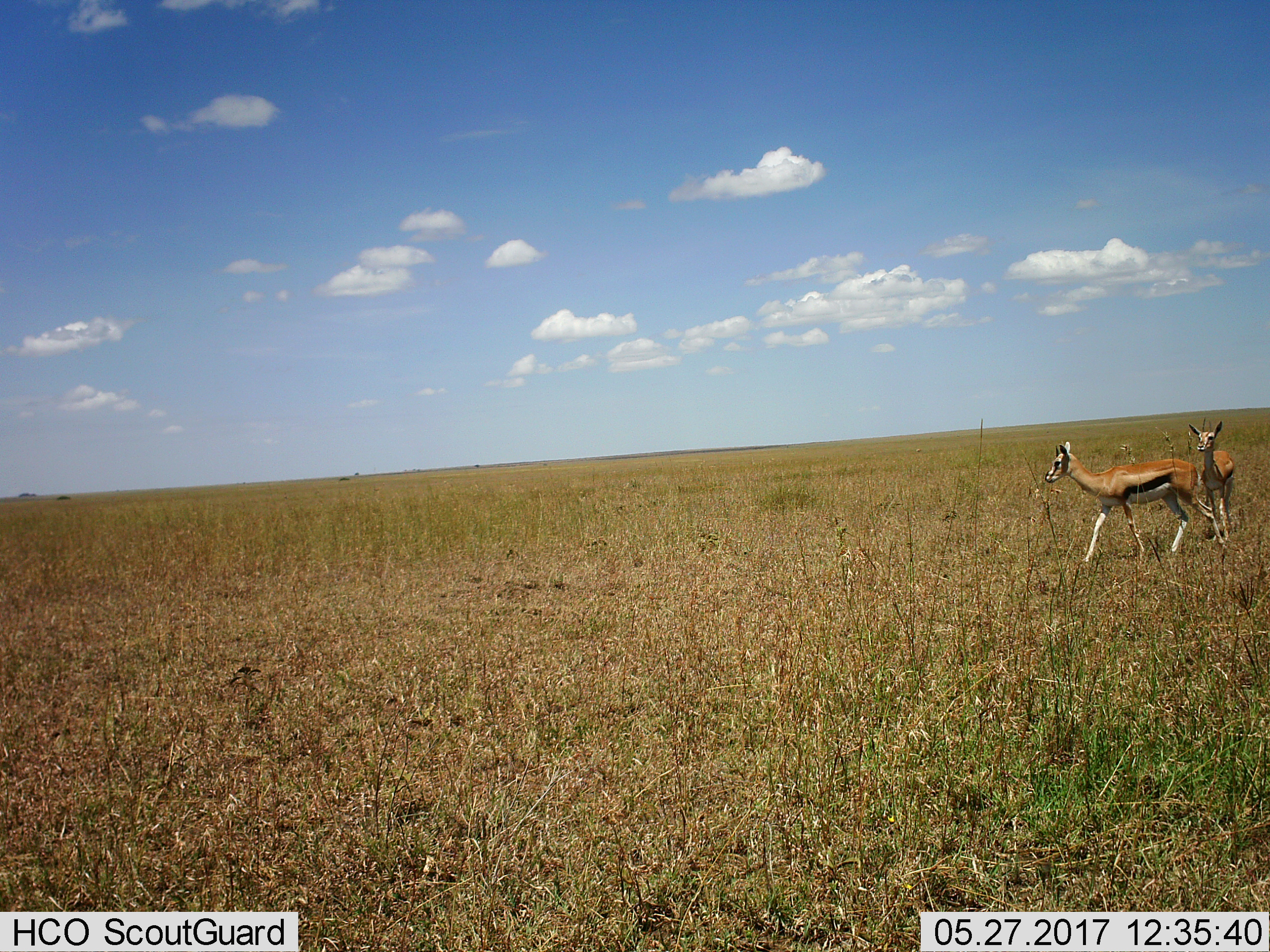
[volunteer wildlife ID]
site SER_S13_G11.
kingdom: Animalia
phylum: Chordata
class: Mammalia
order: Artiodactyla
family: Bovidae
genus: Eudorcas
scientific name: Eudorcas thomsonii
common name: thomson's gazelle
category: gazellethomsons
Gazellethomsons (thomson's gazelle) (Eudorcas thomsonii), count 2. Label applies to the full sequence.